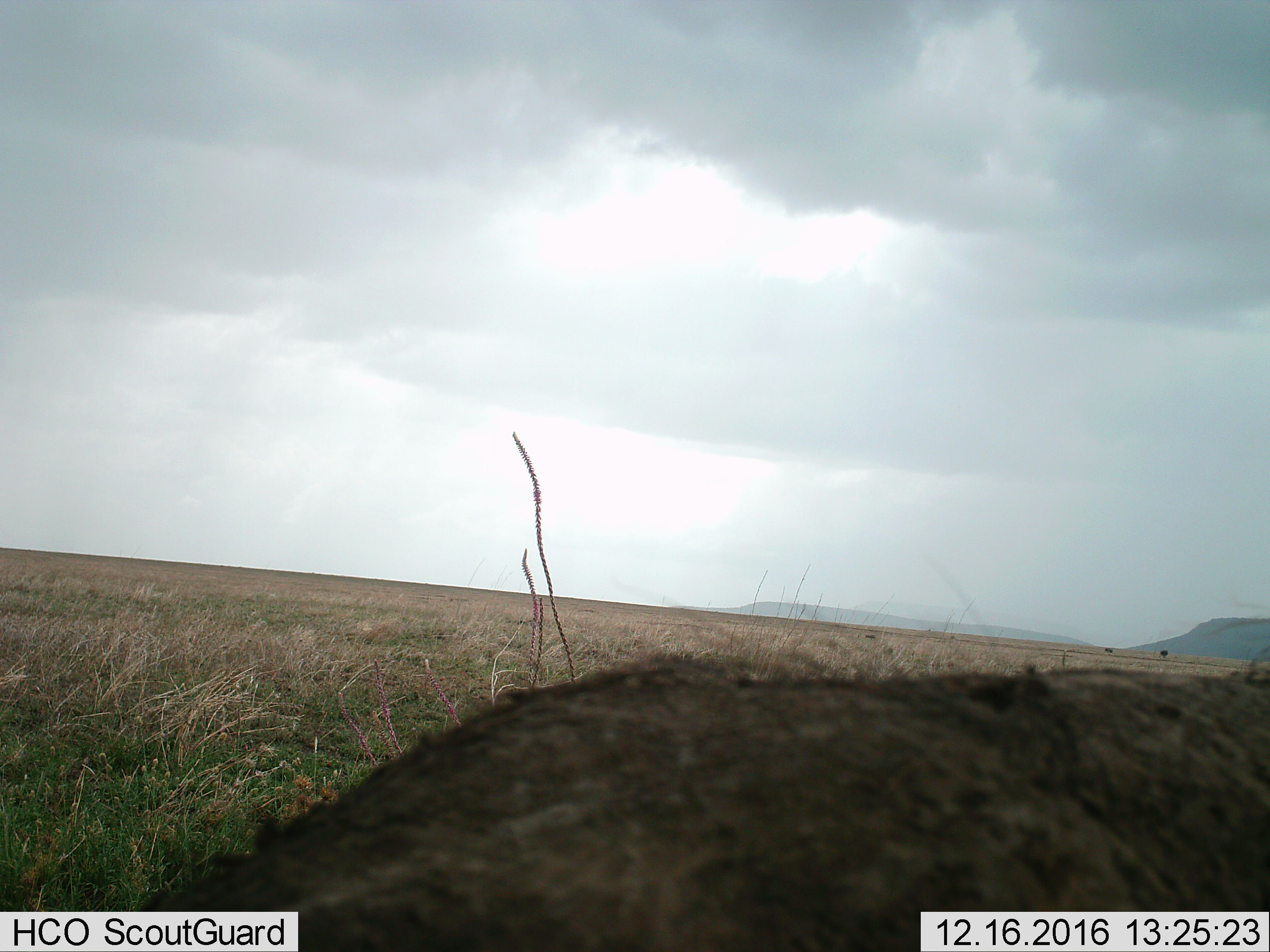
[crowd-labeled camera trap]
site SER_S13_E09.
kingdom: Animalia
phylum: Chordata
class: Mammalia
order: Artiodactyla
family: Suidae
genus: Phacochoerus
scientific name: Phacochoerus africanus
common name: warthog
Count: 1.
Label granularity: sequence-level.